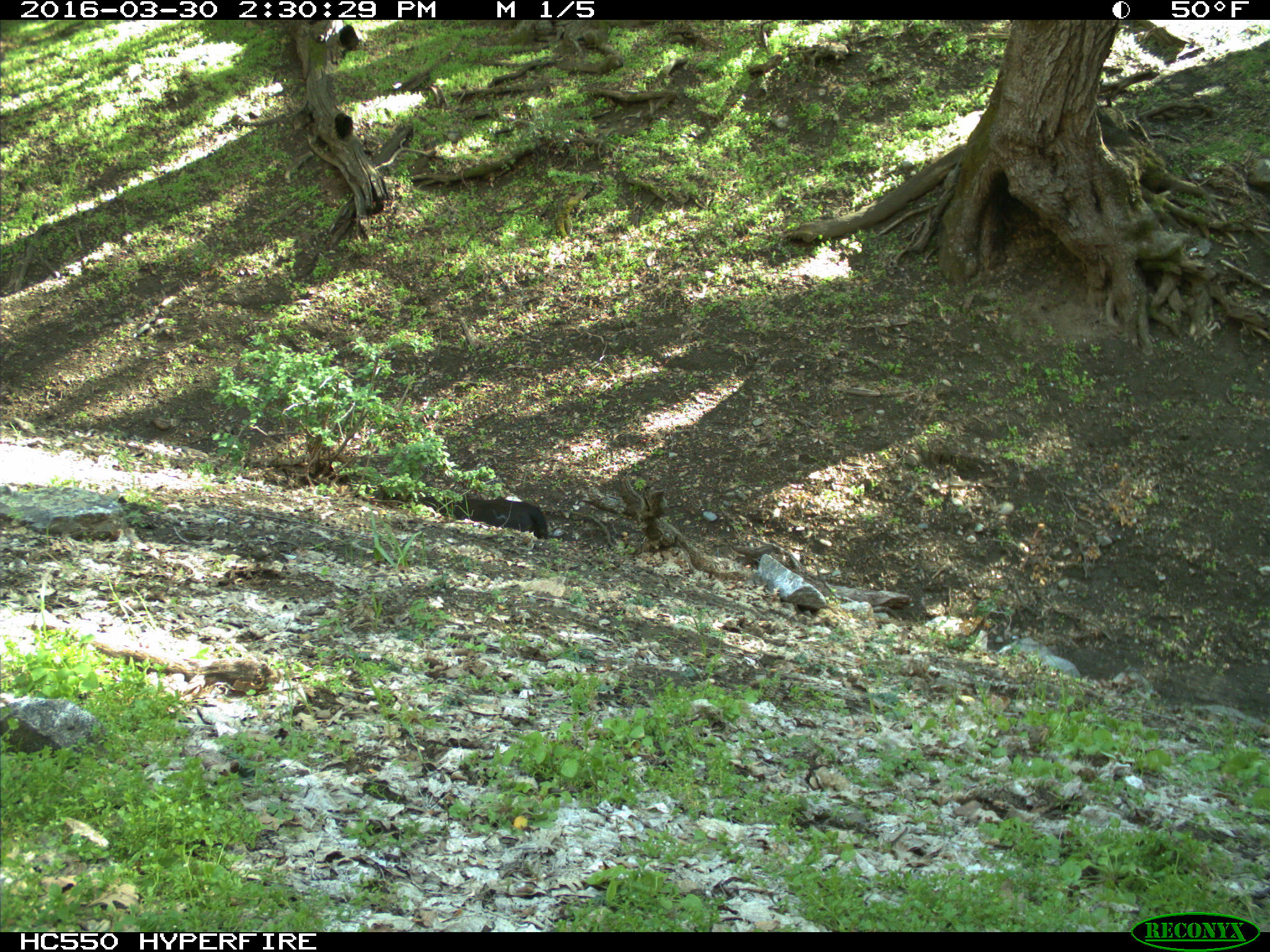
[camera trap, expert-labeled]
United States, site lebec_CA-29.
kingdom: Animalia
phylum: Chordata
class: Mammalia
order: Artiodactyla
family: Bovidae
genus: Bos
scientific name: Bos taurus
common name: domestic cow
Bos taurus (domestic cow).